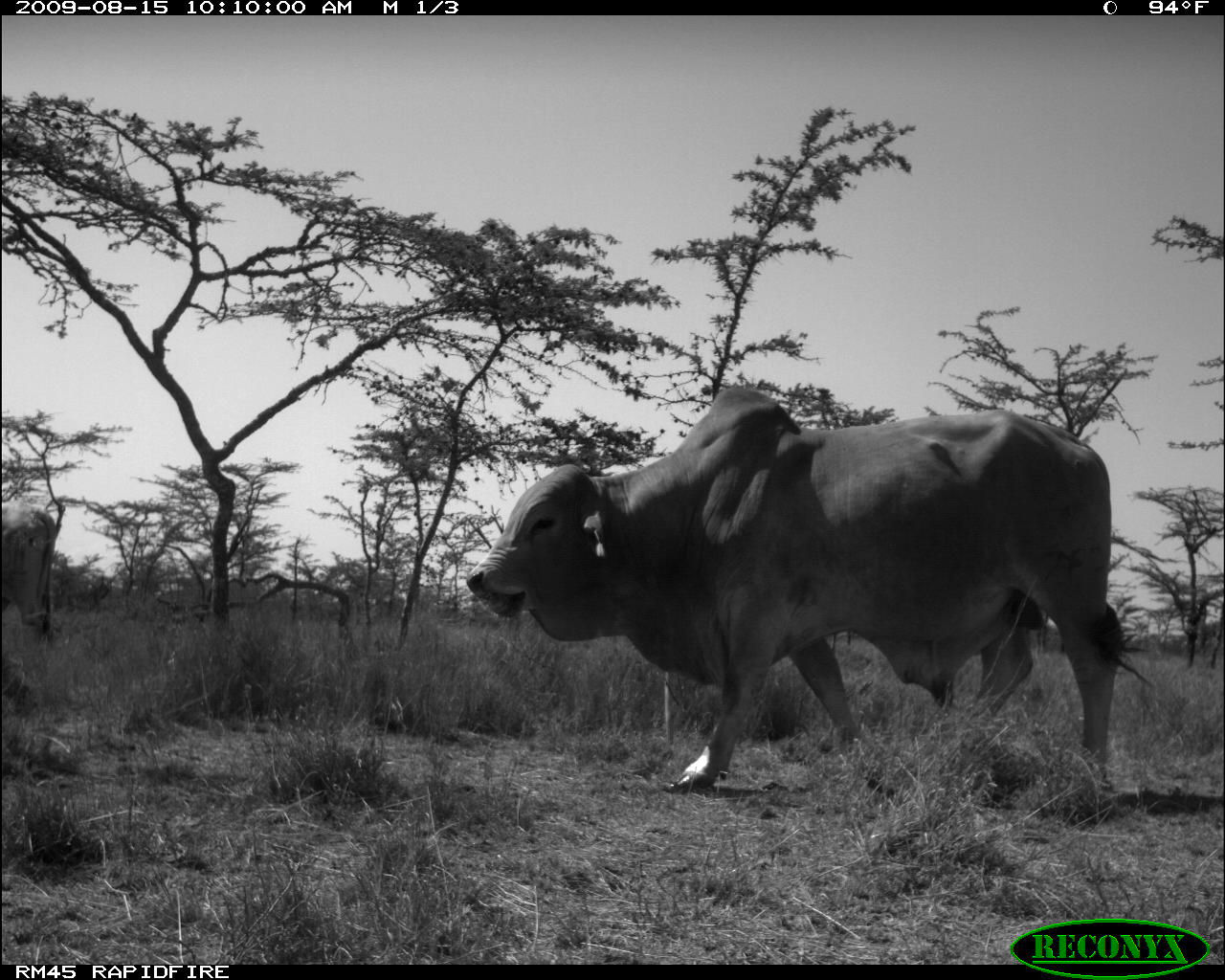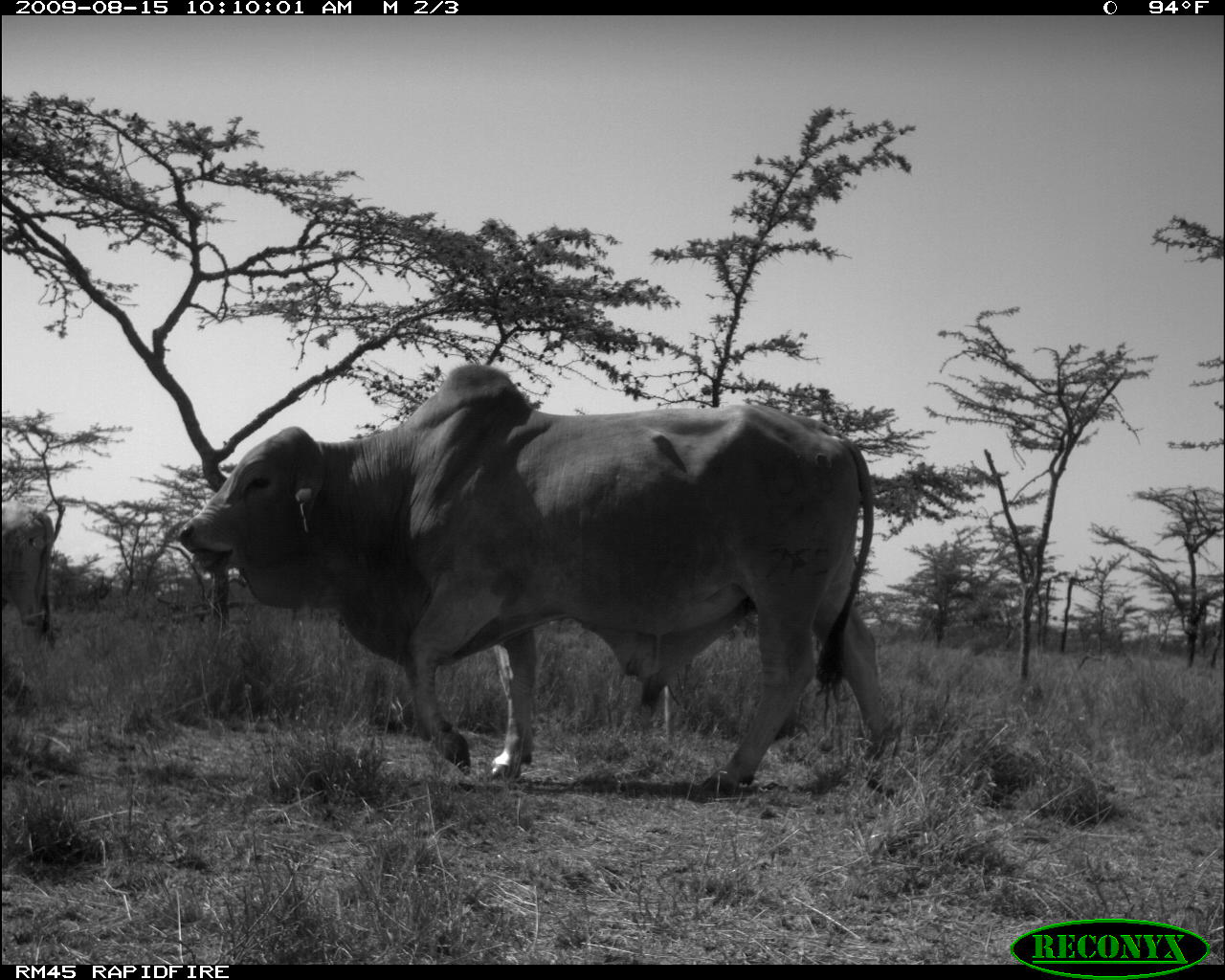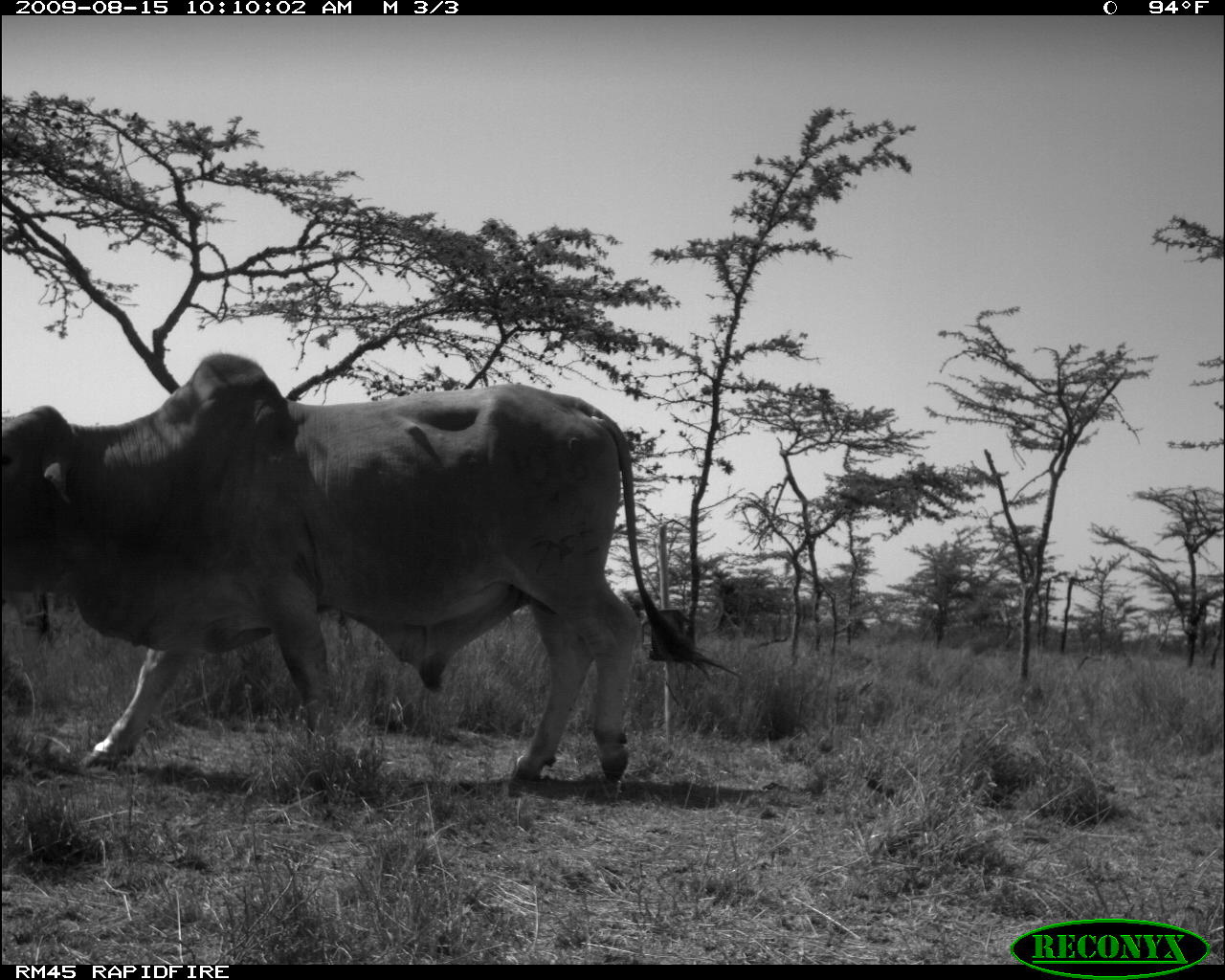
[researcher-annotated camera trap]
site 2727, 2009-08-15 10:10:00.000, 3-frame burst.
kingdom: Animalia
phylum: Chordata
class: Mammalia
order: Artiodactyla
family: Bovidae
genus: Bos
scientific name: Bos taurus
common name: domestic cattle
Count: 2.